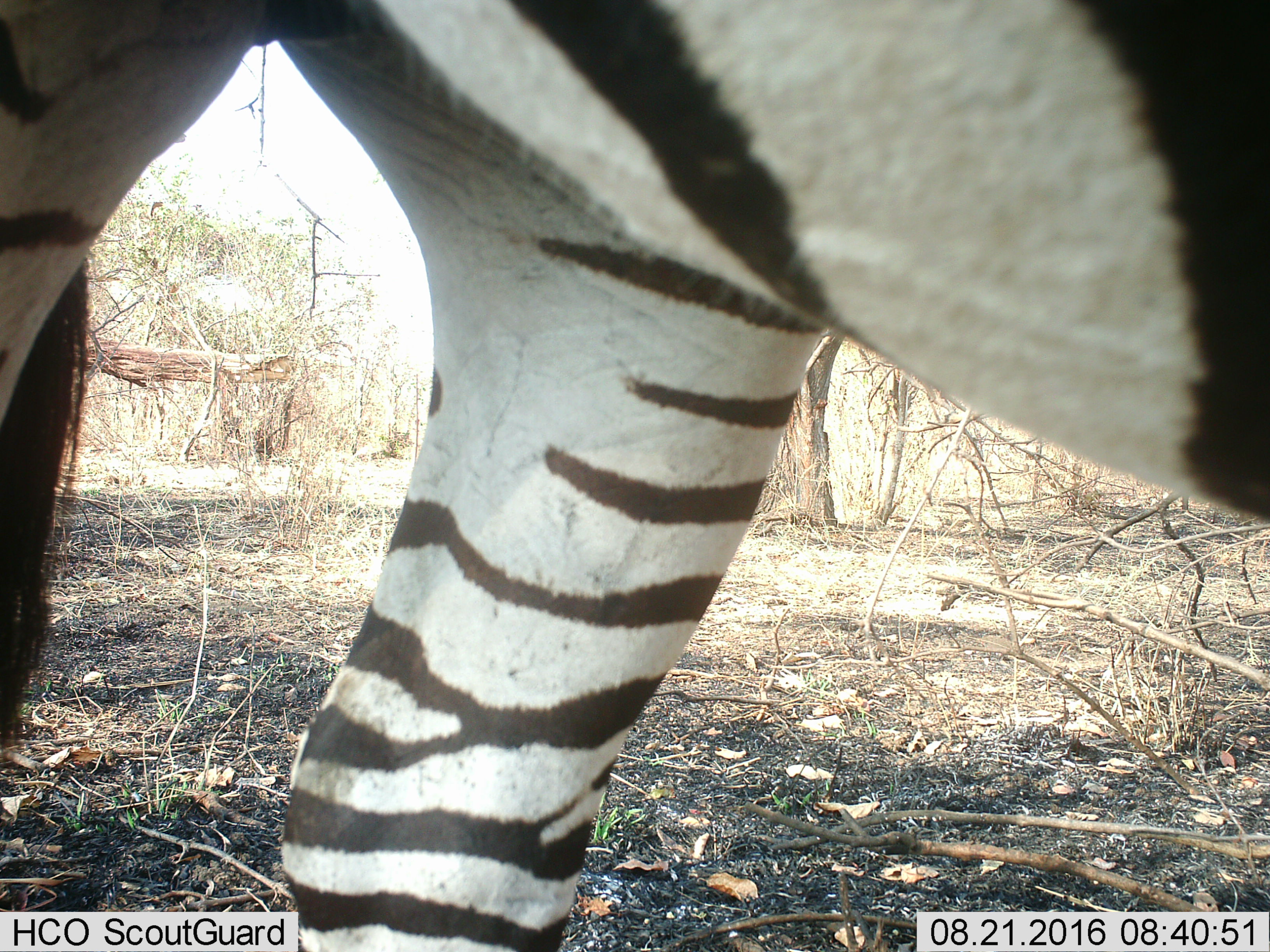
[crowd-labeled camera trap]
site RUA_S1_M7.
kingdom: Animalia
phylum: Chordata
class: Mammalia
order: Perissodactyla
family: Equidae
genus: Equus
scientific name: Equus quagga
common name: plains zebra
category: zebraplains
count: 1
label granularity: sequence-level